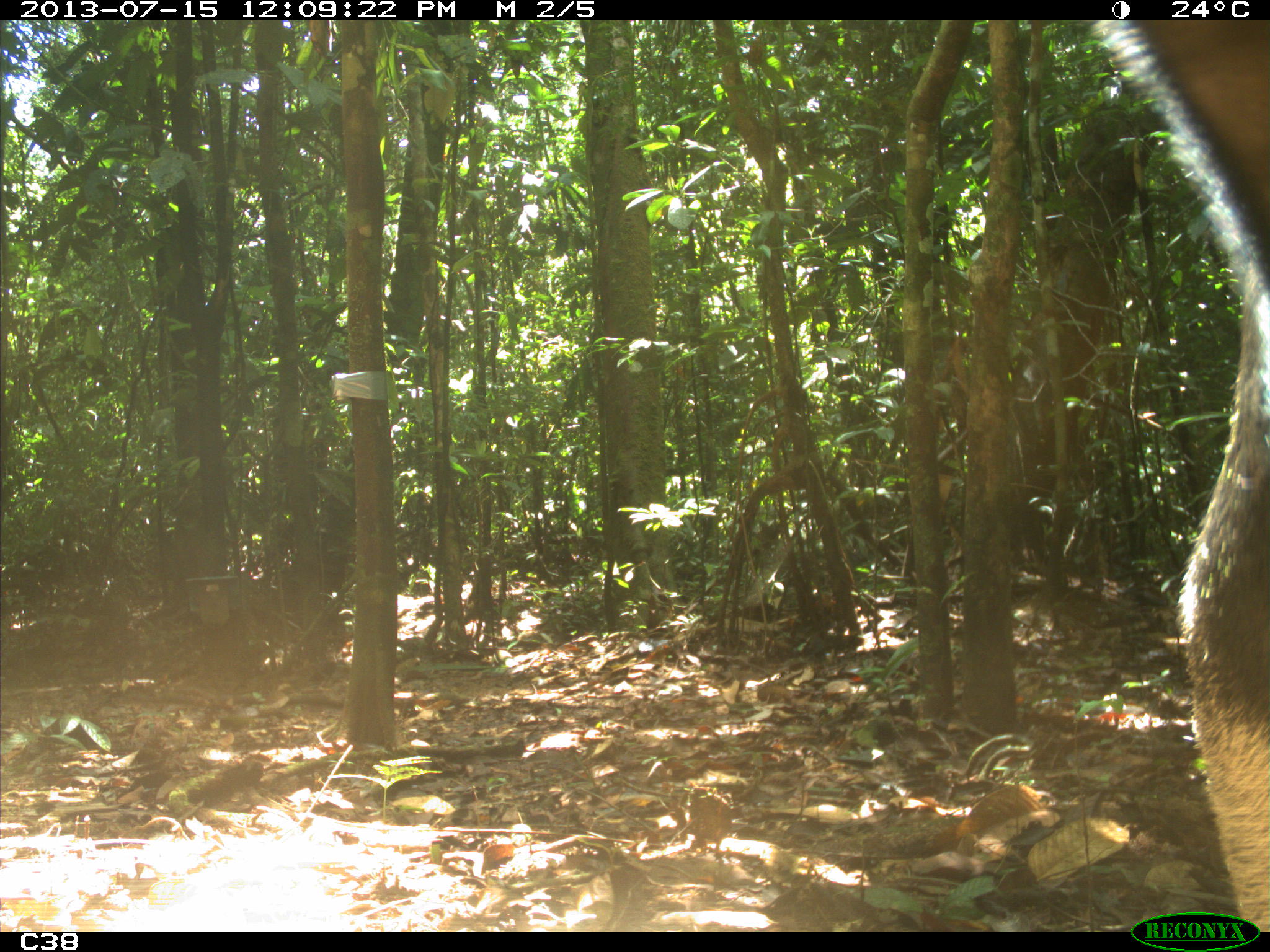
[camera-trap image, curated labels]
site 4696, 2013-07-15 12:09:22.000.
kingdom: Animalia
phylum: Chordata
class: Mammalia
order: Pilosa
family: Myrmecophagidae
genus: Myrmecophaga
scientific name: Myrmecophaga tridactyla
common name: giant anteater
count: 1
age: adult